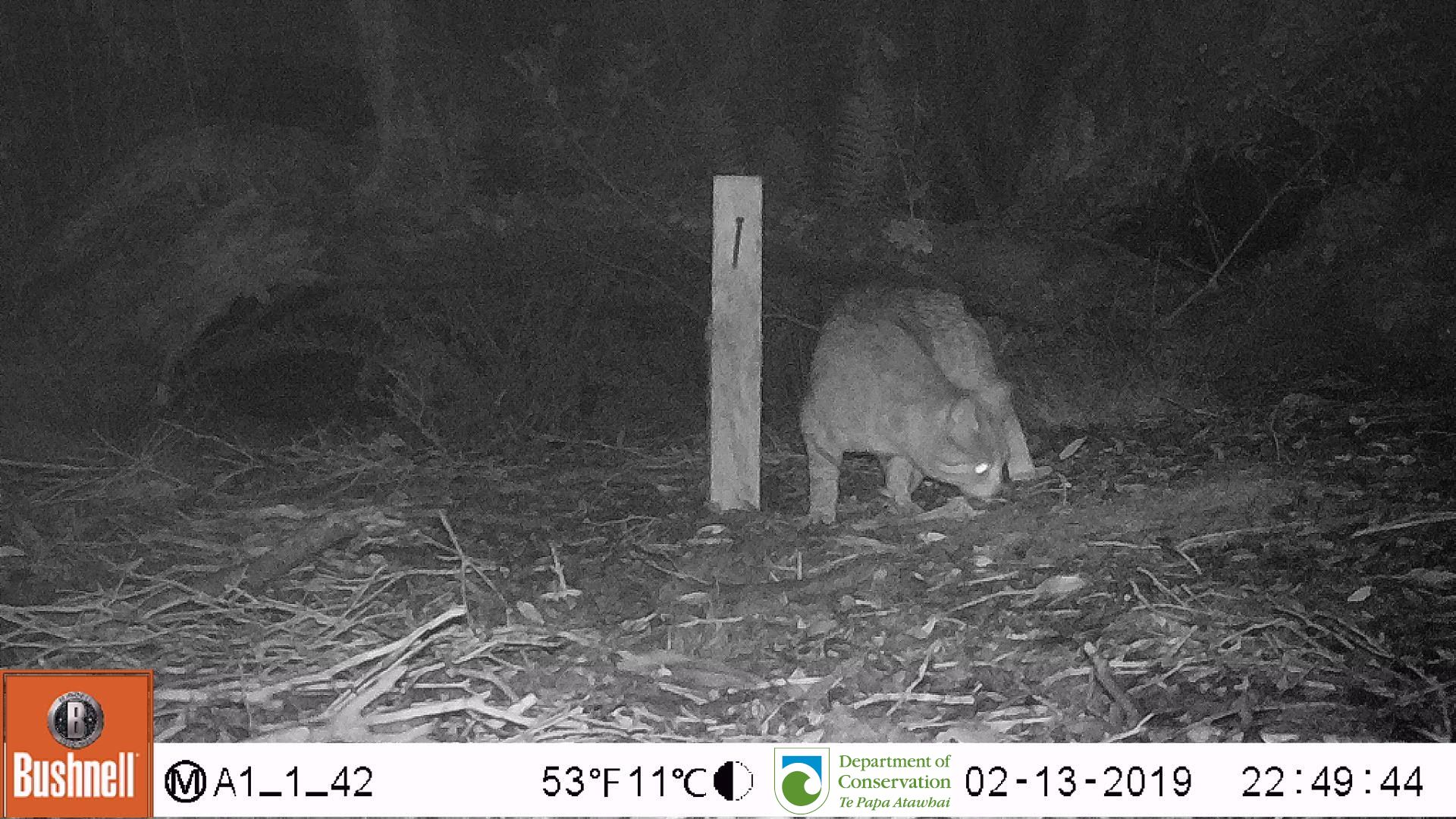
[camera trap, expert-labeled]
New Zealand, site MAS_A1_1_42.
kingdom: Animalia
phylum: Chordata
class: Mammalia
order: Carnivora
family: Felidae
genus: Felis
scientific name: Felis catus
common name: domestic cat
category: cat